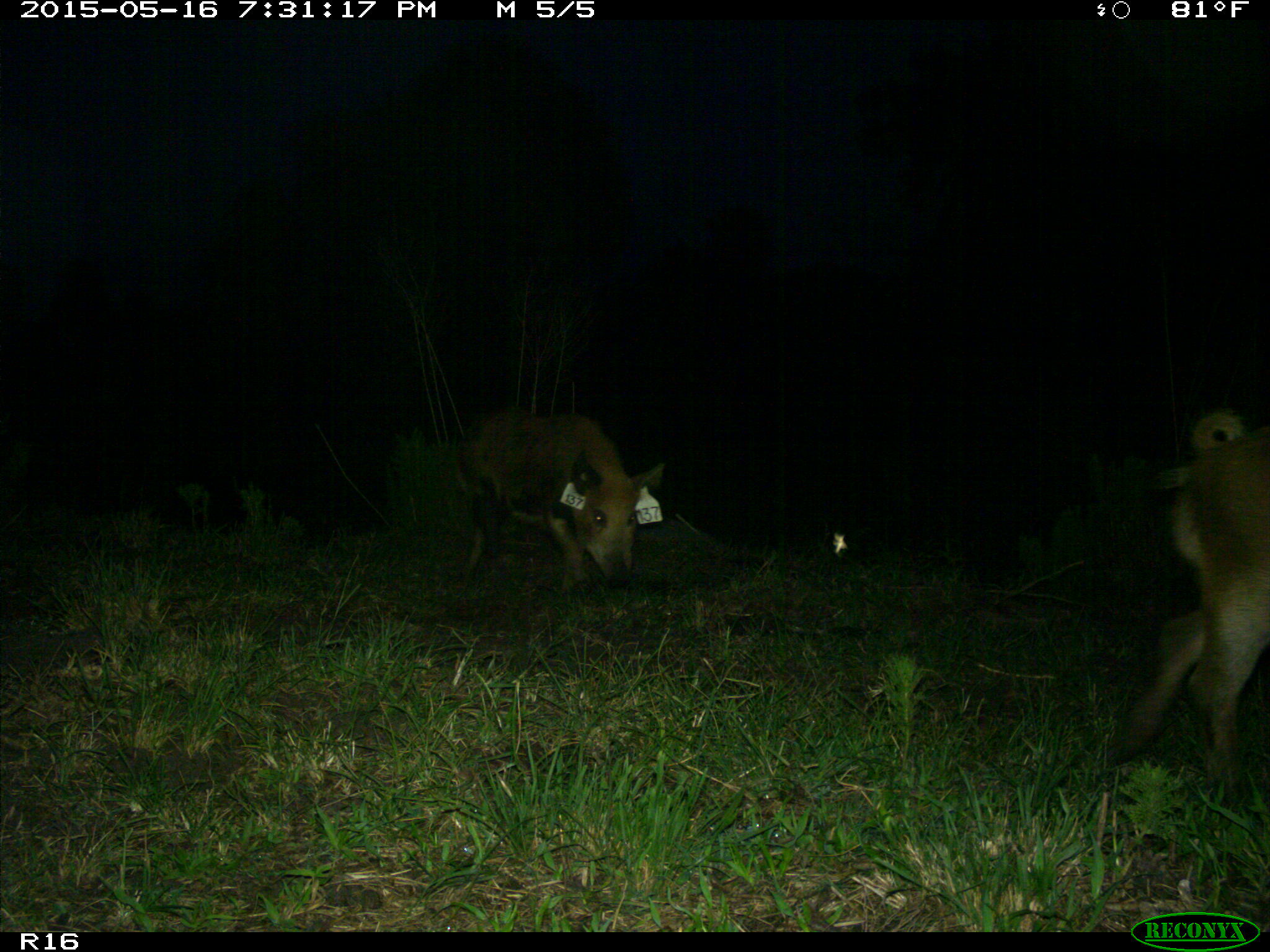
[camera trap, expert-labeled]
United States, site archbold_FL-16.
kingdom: Animalia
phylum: Chordata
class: Mammalia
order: Artiodactyla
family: Suidae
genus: Sus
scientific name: Sus scrofa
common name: wild boar